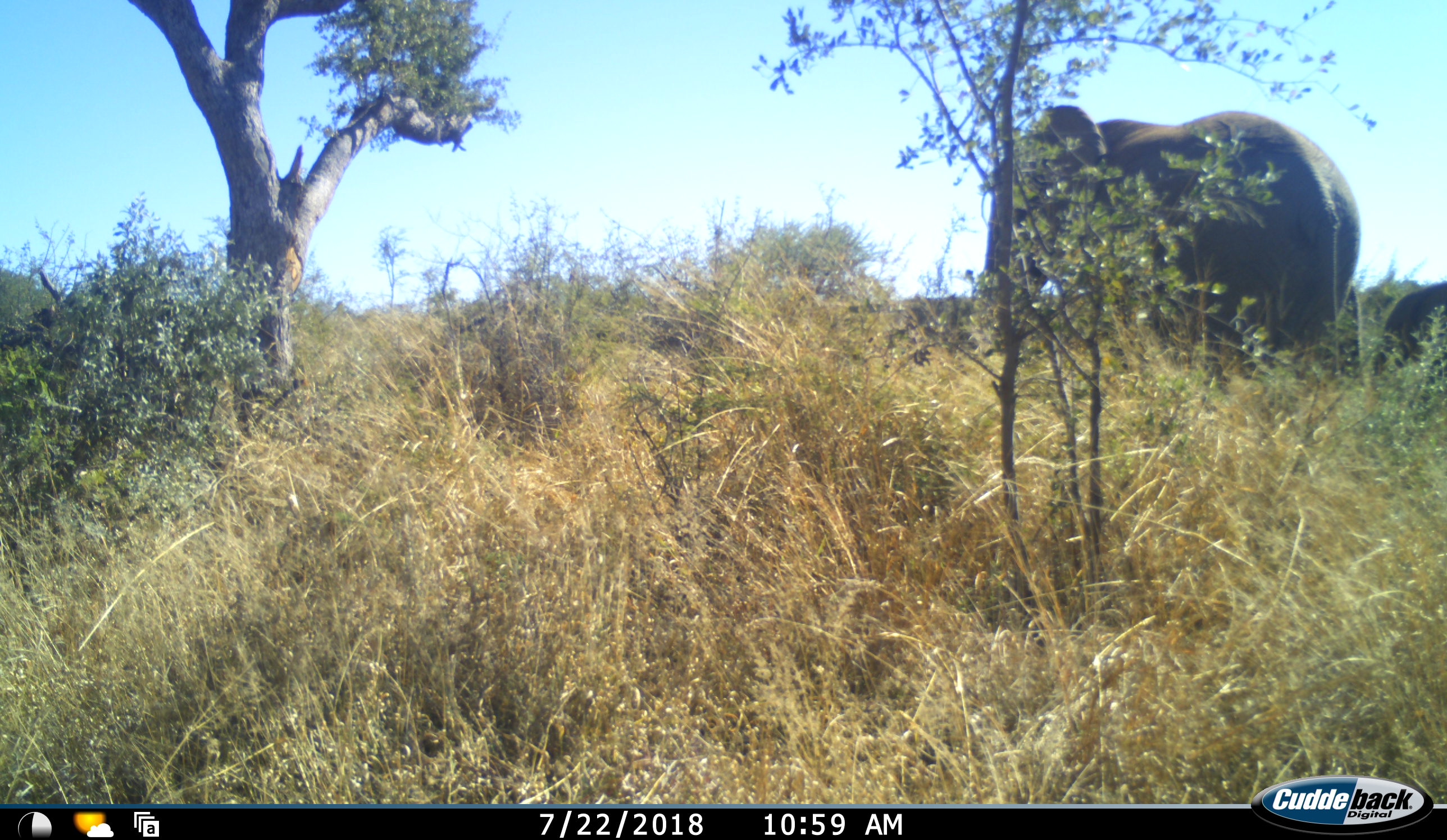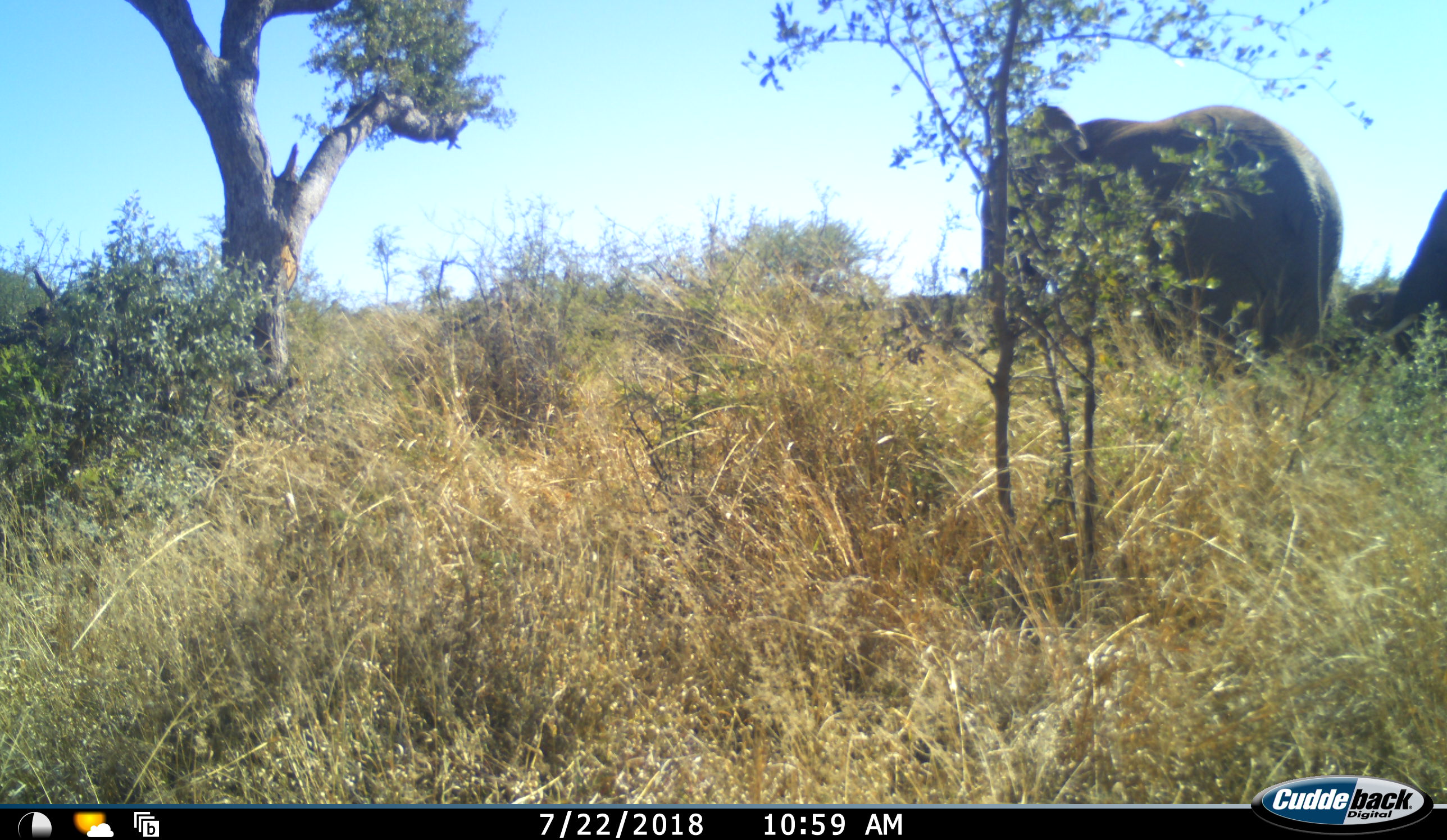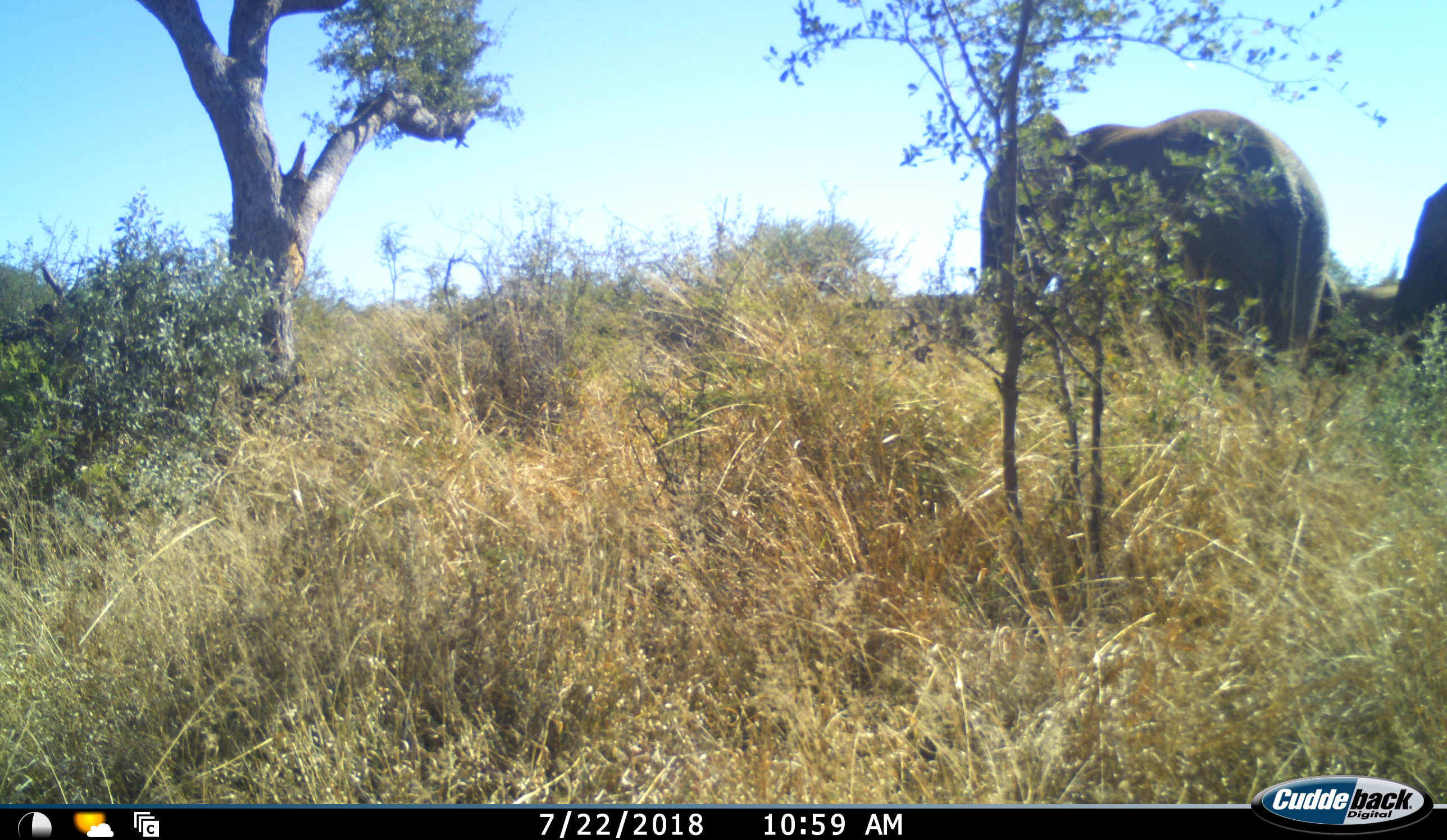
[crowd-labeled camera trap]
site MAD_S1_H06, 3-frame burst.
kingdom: Animalia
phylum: Chordata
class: Mammalia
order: Proboscidea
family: Elephantidae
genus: Loxodonta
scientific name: Loxodonta africana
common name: african bush elephant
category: elephant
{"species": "elephant (african bush elephant) (Loxodonta africana)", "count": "3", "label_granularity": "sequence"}